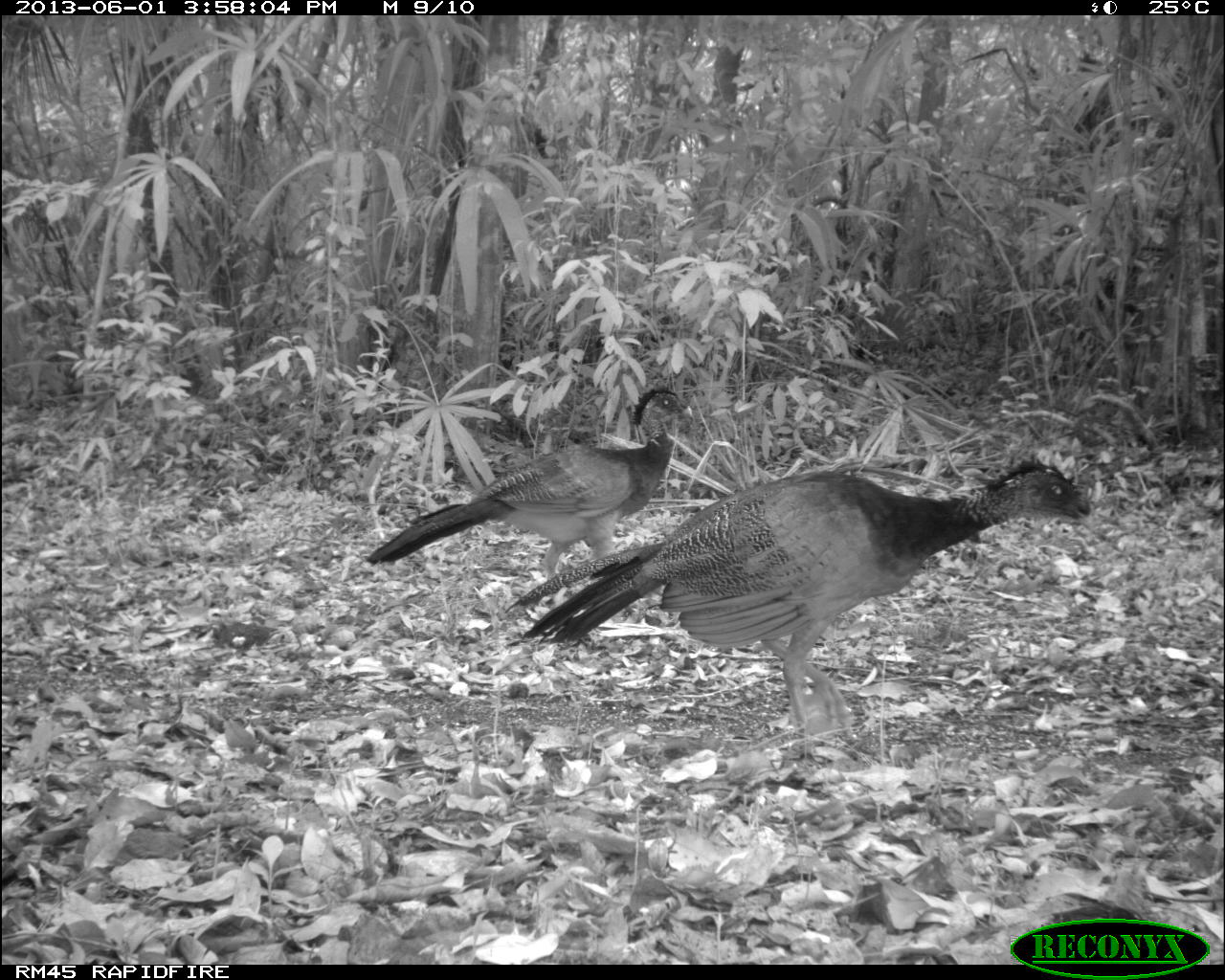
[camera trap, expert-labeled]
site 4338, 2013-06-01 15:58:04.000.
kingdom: Animalia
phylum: Chordata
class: Aves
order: Galliformes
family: Cracidae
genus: Crax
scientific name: Crax rubra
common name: great curassow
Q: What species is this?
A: Crax rubra (great curassow).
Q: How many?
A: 2.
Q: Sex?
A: Female.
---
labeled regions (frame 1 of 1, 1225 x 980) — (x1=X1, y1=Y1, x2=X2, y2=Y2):
crax rubra: (x1=507, y1=456, x2=1094, y2=769); (x1=365, y1=383, x2=695, y2=623)